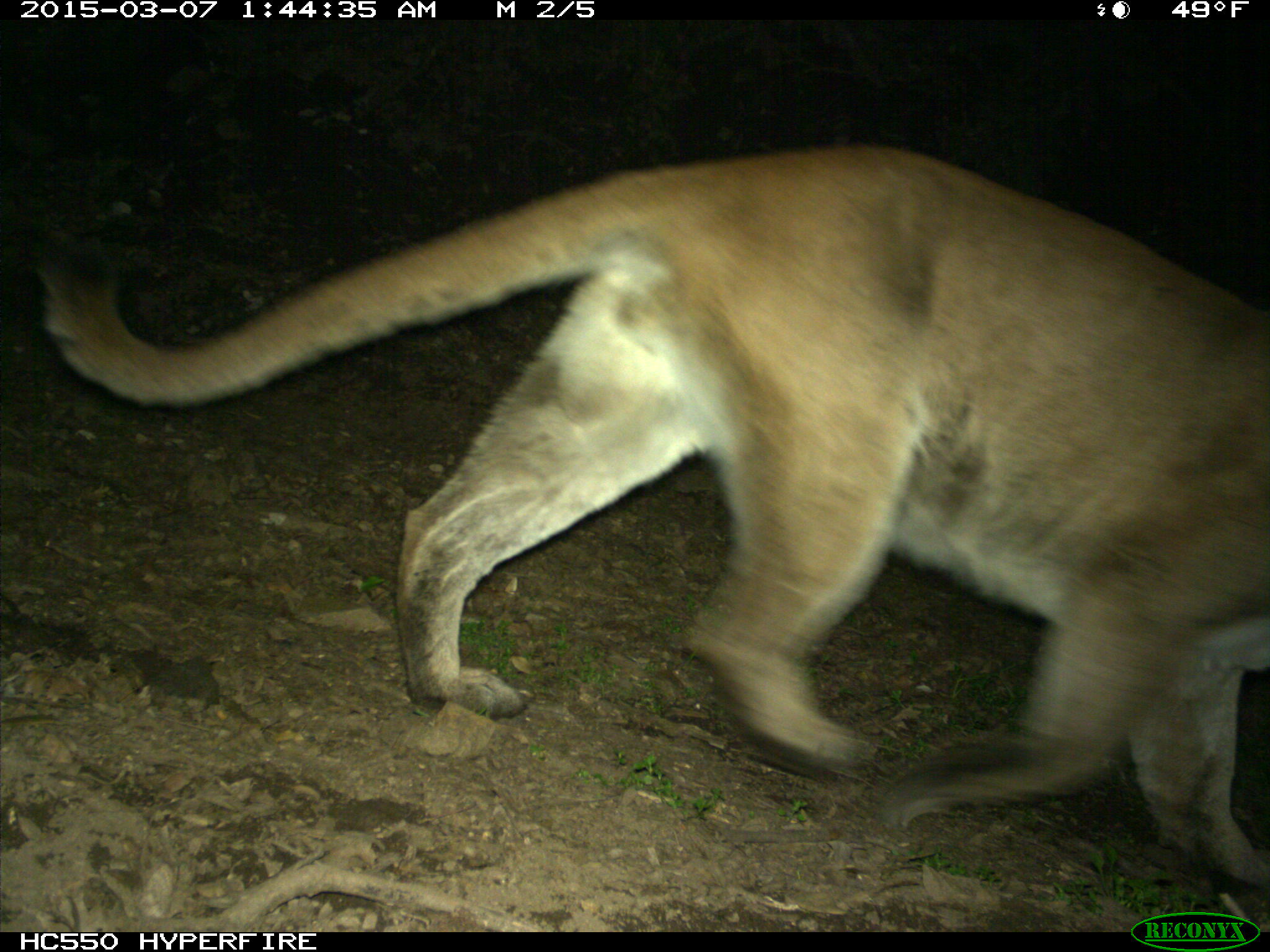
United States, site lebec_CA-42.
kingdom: Animalia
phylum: Chordata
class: Mammalia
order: Carnivora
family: Felidae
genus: Puma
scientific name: Puma concolor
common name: mountain lion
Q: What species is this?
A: Puma concolor (mountain lion).